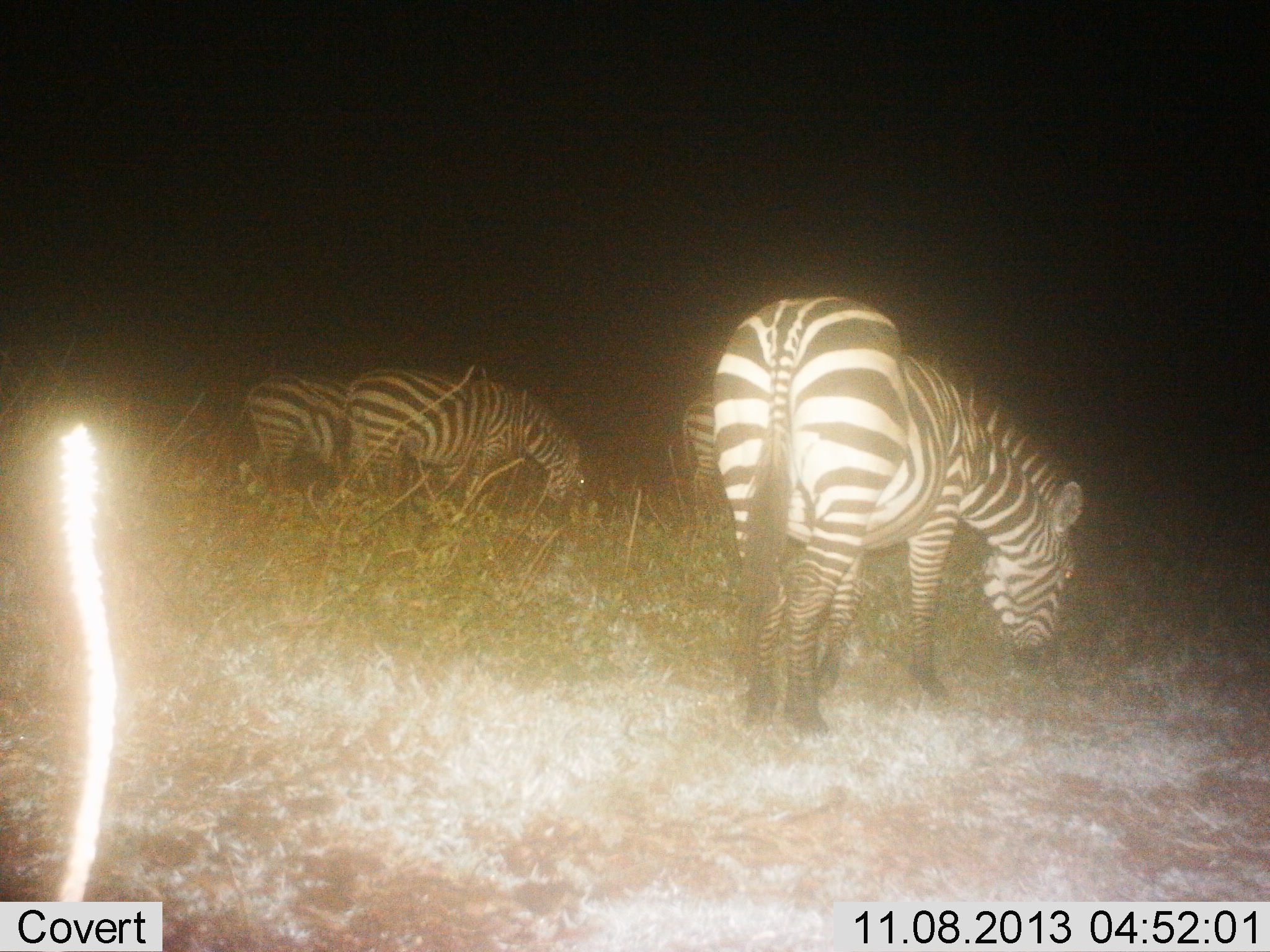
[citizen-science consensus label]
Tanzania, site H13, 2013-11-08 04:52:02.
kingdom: Animalia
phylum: Chordata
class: Mammalia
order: Perissodactyla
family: Equidae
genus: Equus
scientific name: Equus quagga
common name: plains zebra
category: zebra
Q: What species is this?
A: Zebra (plains zebra) (Equus quagga).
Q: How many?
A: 4.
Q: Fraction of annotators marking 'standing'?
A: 20%.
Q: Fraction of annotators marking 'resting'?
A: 0%.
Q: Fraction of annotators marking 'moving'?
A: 0%.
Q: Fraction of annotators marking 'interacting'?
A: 0%.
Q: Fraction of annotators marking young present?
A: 0%.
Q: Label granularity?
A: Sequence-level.